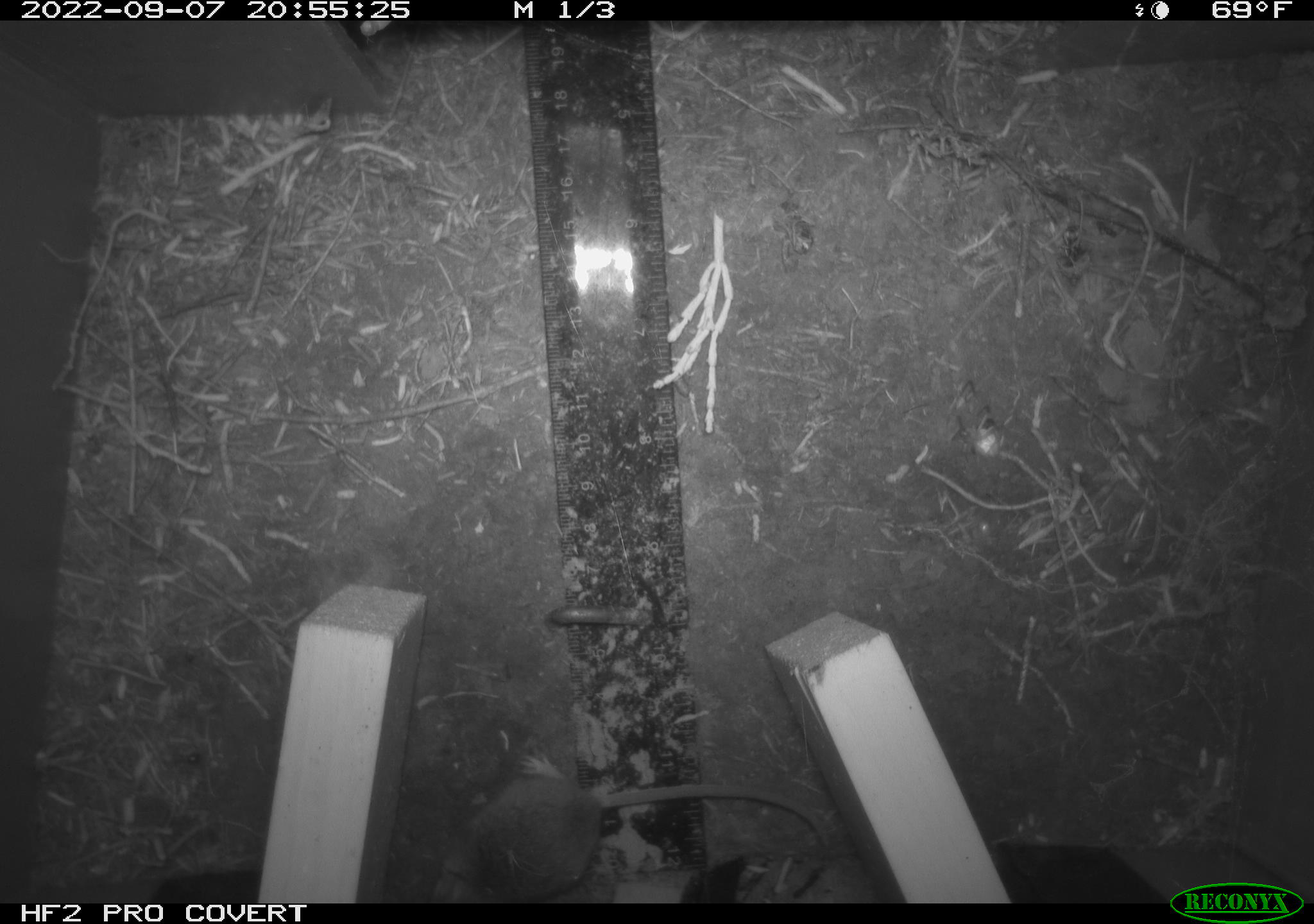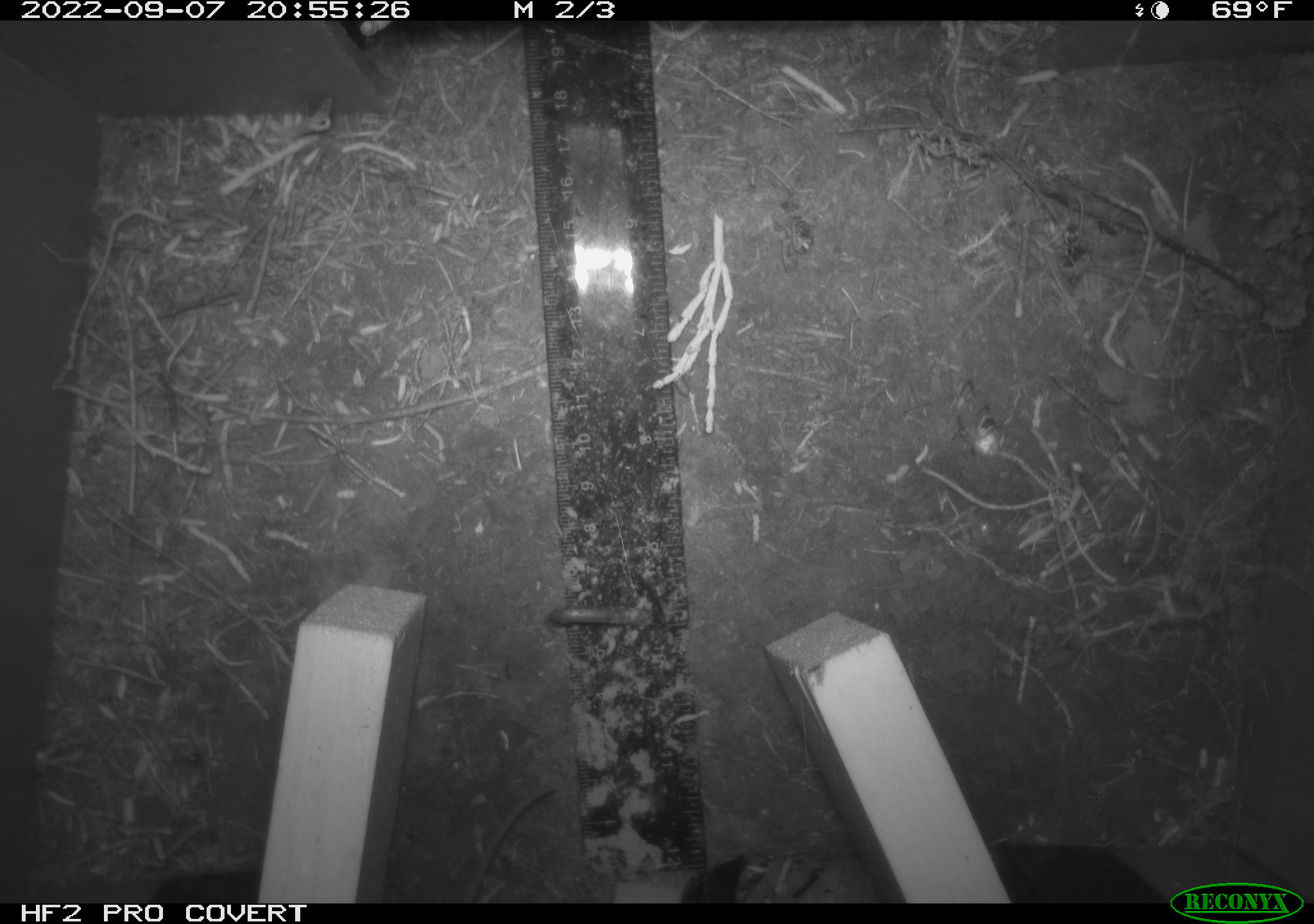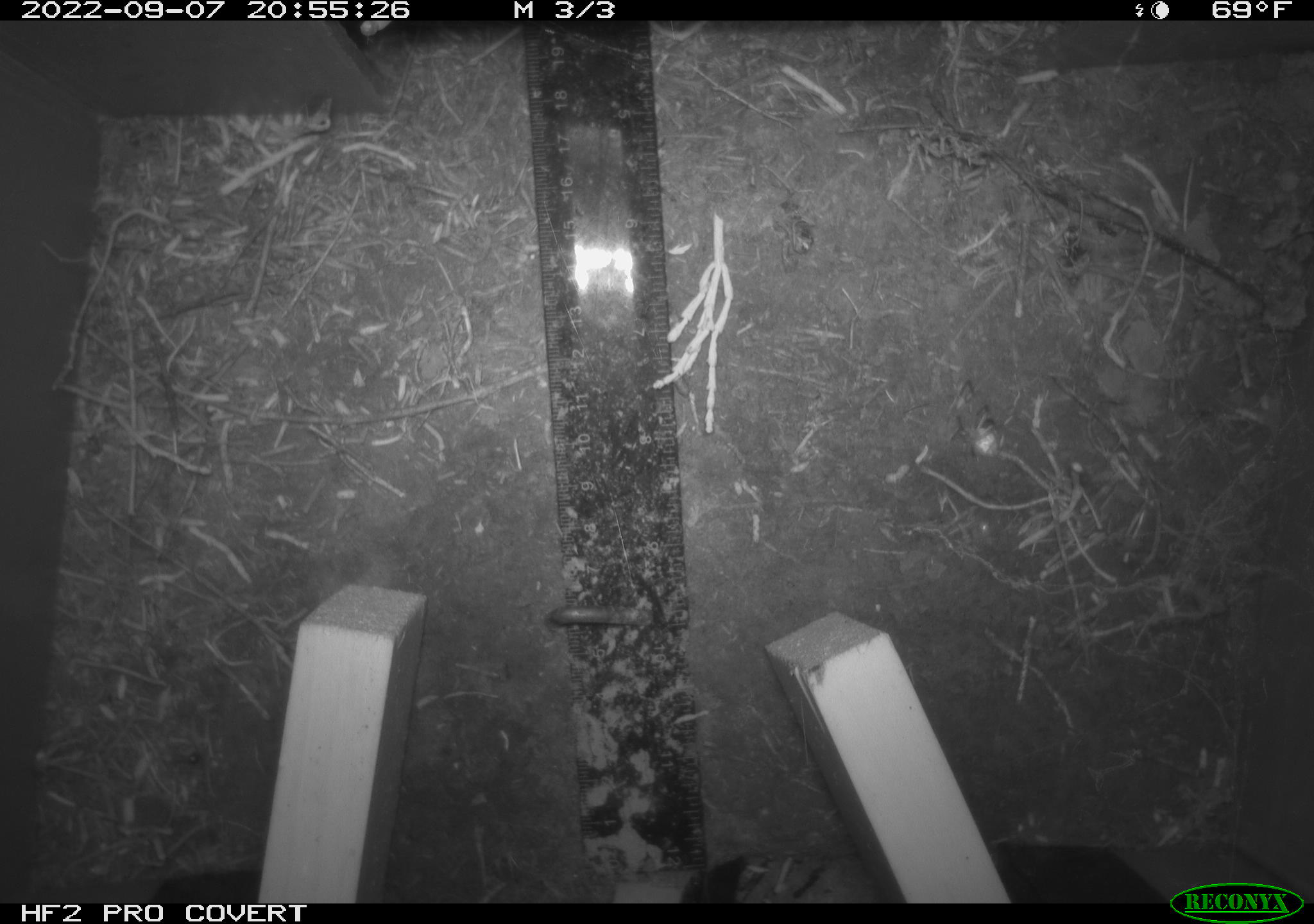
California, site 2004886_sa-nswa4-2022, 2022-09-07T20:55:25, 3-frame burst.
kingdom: Animalia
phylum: Chordata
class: Mammalia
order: Rodentia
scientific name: Rodentia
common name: rodent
Rodent (Rodentia).